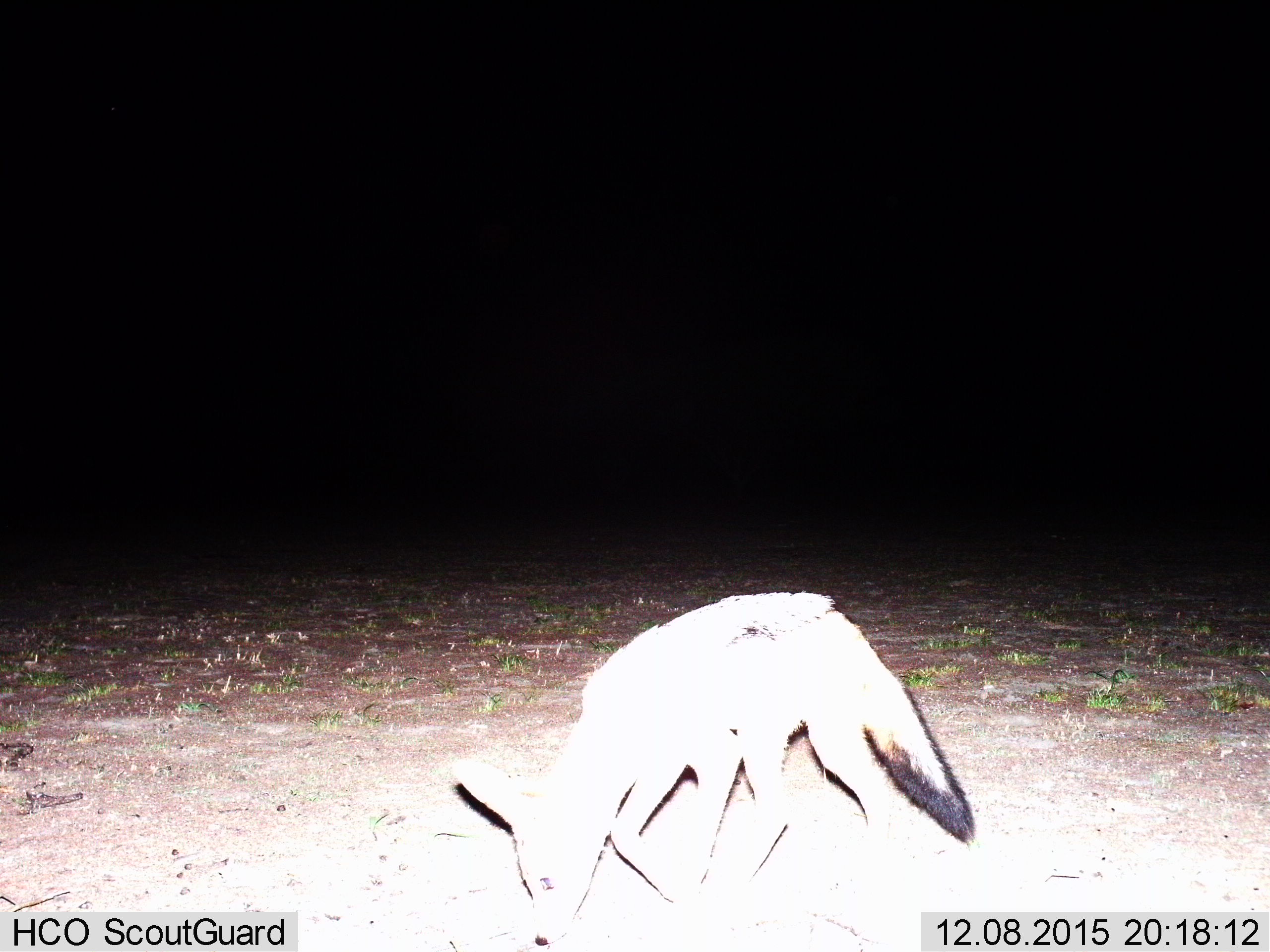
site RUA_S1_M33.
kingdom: Animalia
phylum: Chordata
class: Mammalia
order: Carnivora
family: Canidae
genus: Lupulella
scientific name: Lupulella mesomelas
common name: black-backed jackal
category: jackalblackbacked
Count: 1.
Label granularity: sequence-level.